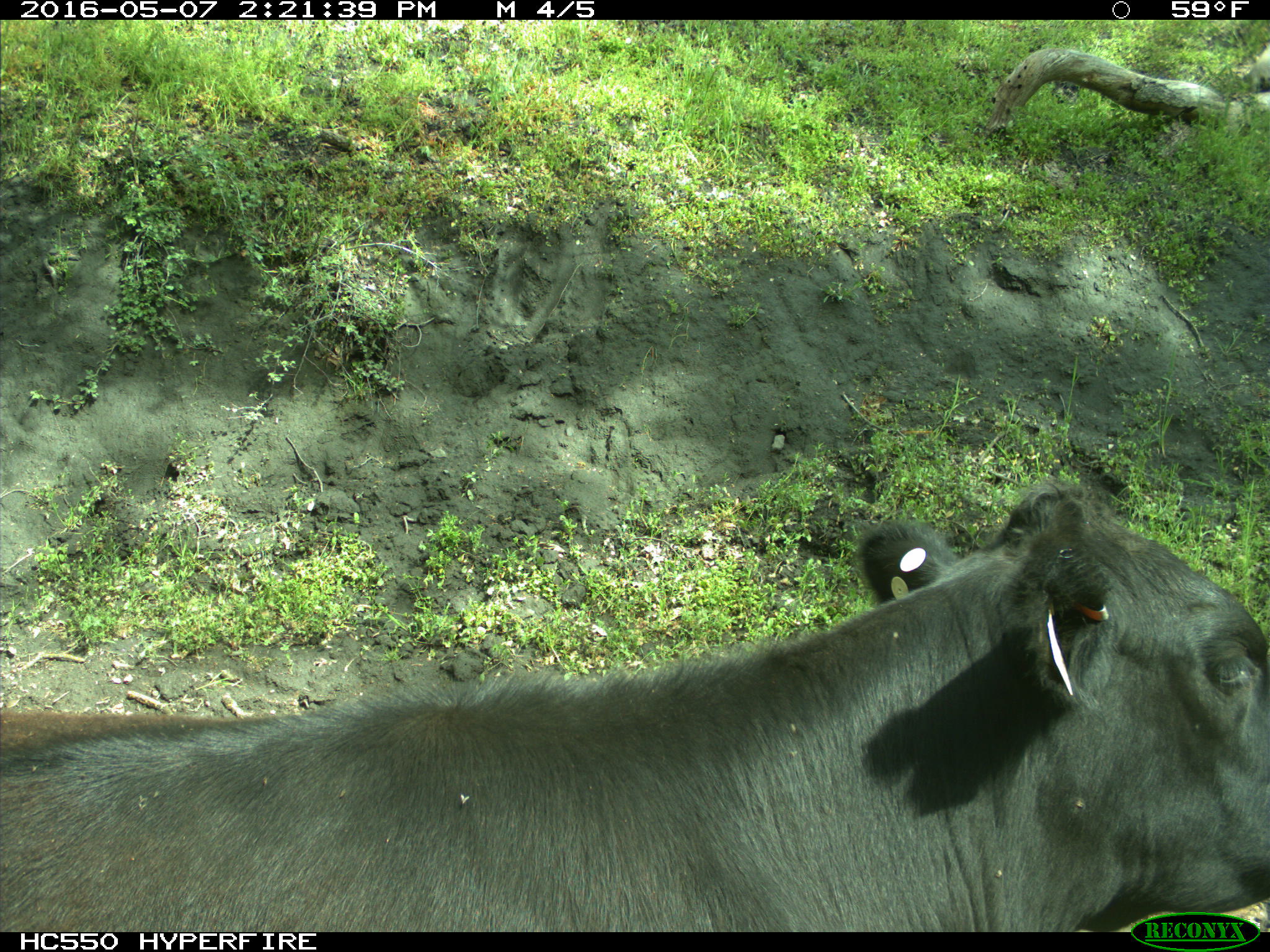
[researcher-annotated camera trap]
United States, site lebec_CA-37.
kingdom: Animalia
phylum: Chordata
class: Mammalia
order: Artiodactyla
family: Bovidae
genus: Bos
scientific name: Bos taurus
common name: domestic cow